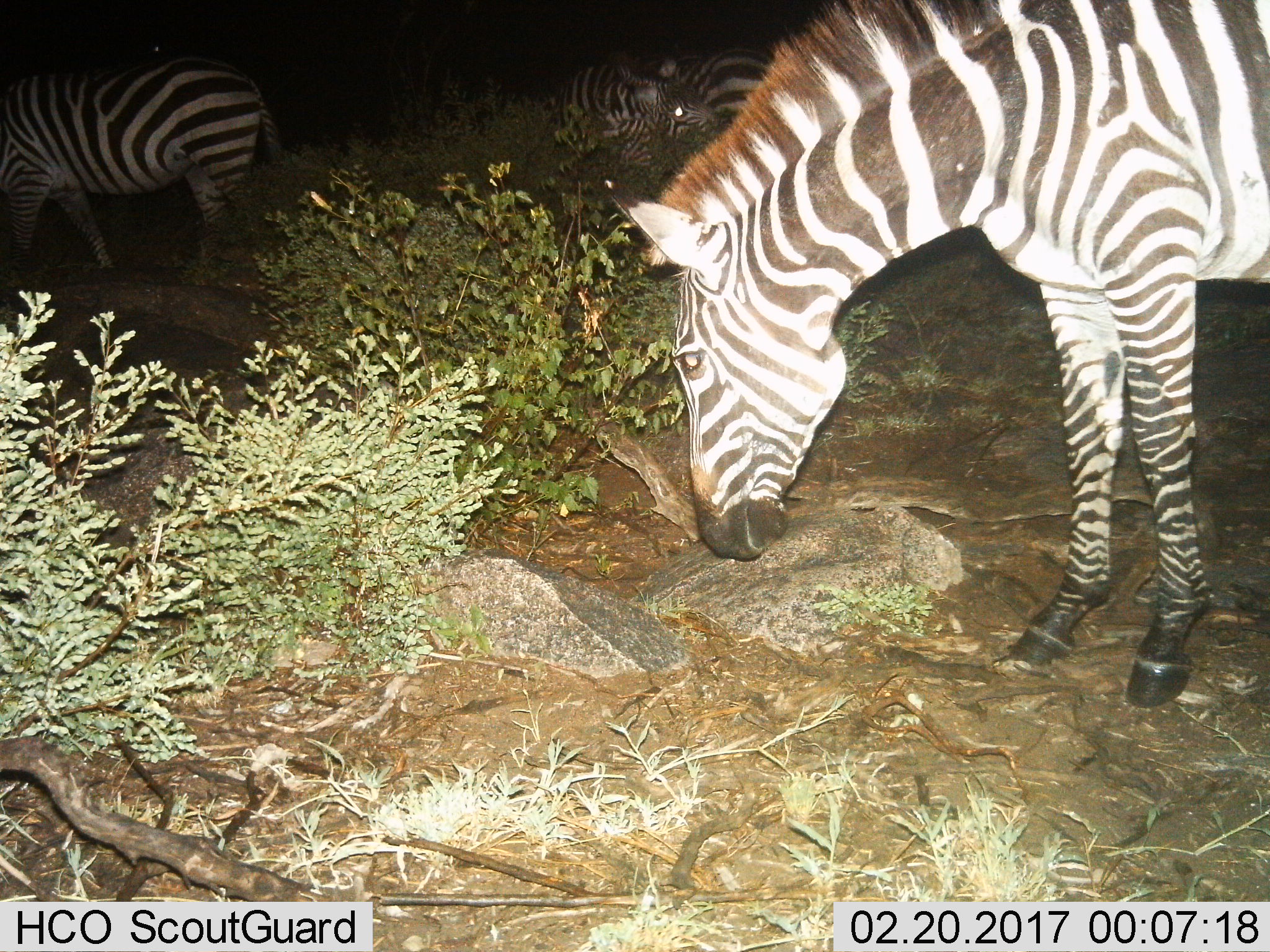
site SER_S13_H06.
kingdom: Animalia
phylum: Chordata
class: Mammalia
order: Perissodactyla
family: Equidae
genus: Equus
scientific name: Equus quagga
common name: plains zebra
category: zebraplains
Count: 4.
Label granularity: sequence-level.